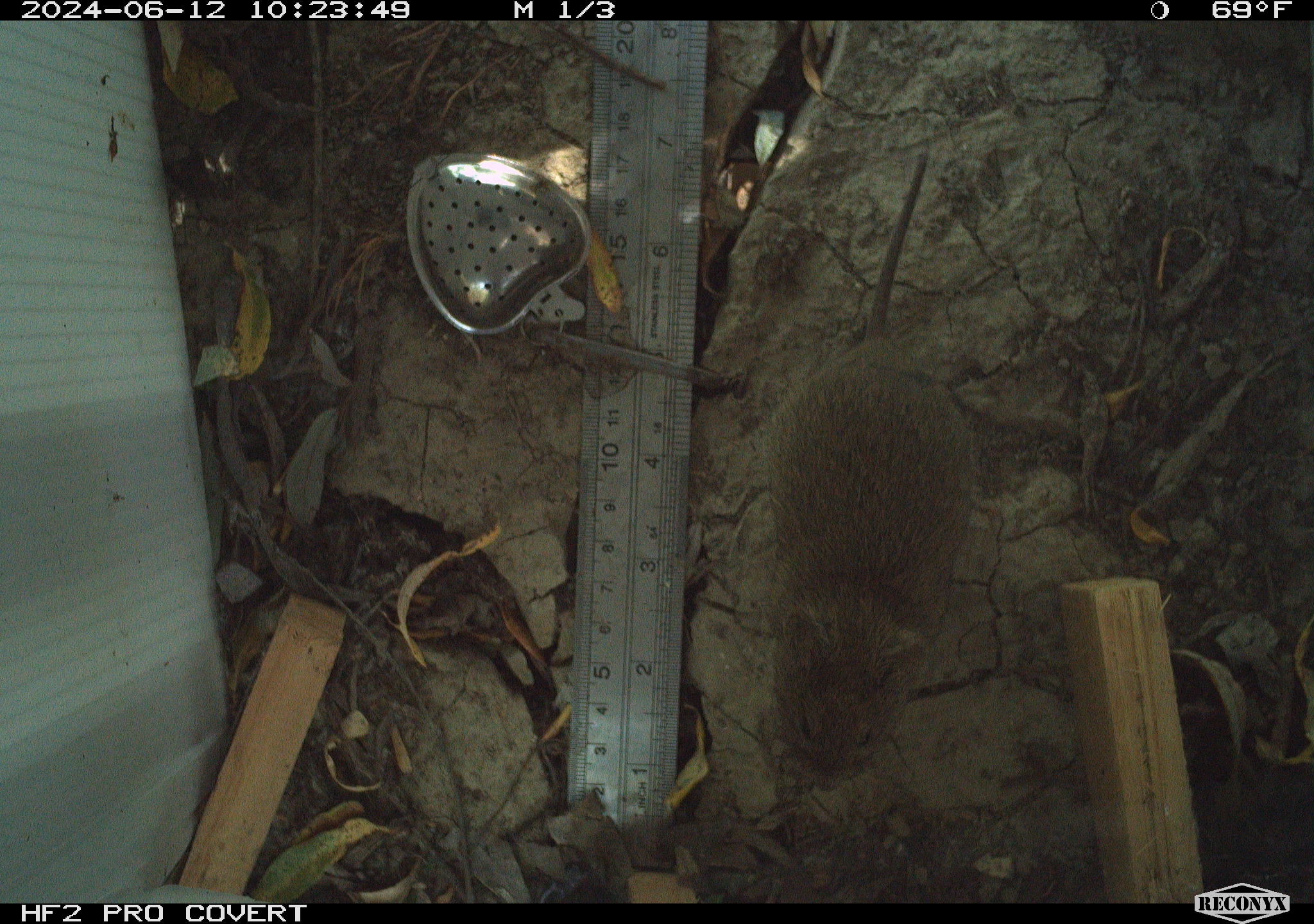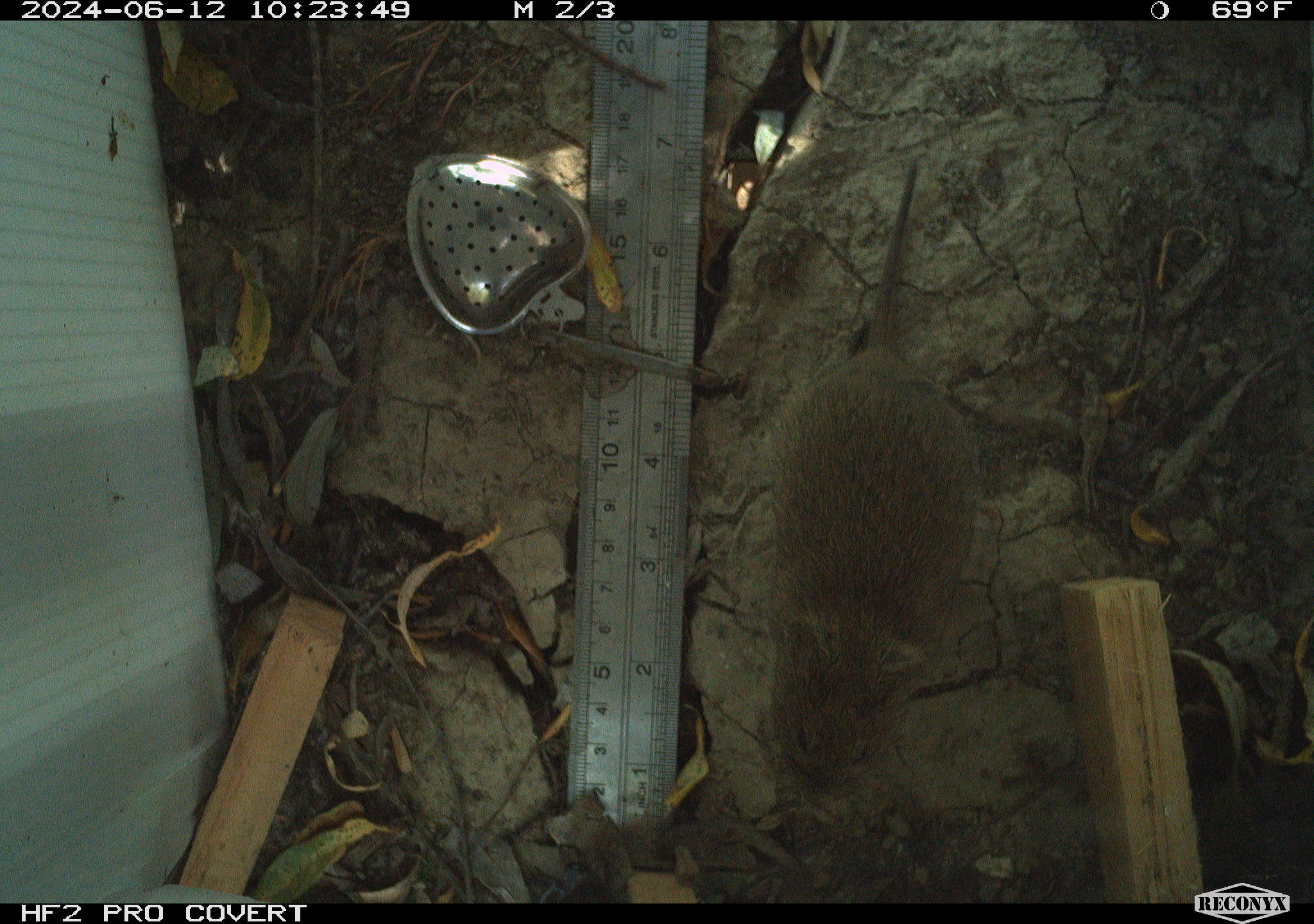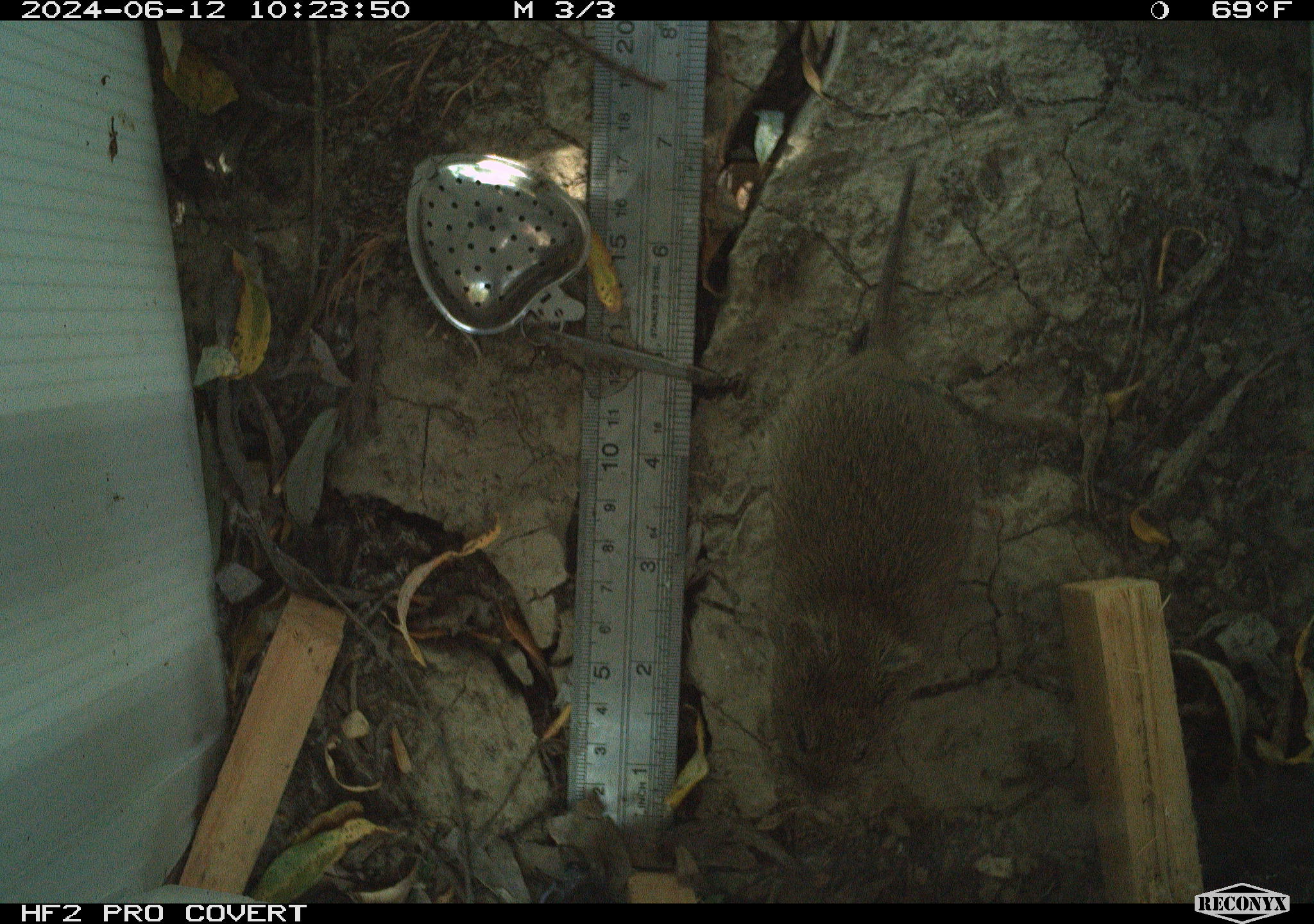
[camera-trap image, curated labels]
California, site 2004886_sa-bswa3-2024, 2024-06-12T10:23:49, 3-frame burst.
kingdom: Animalia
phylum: Chordata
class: Mammalia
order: Rodentia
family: Cricetidae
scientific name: Arvicolinae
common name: voles, lemmings, and muskrats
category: arvicolinae subfamily